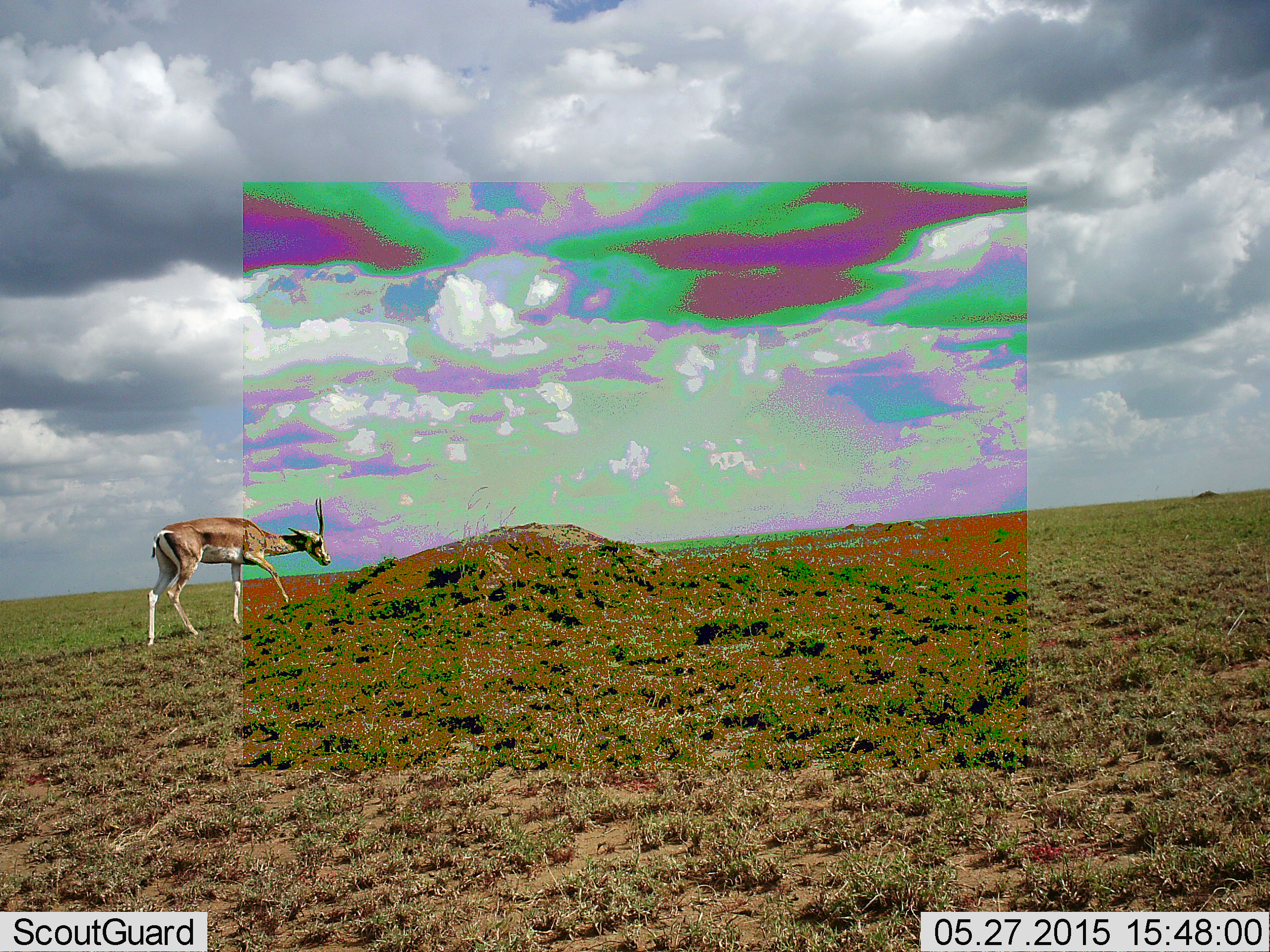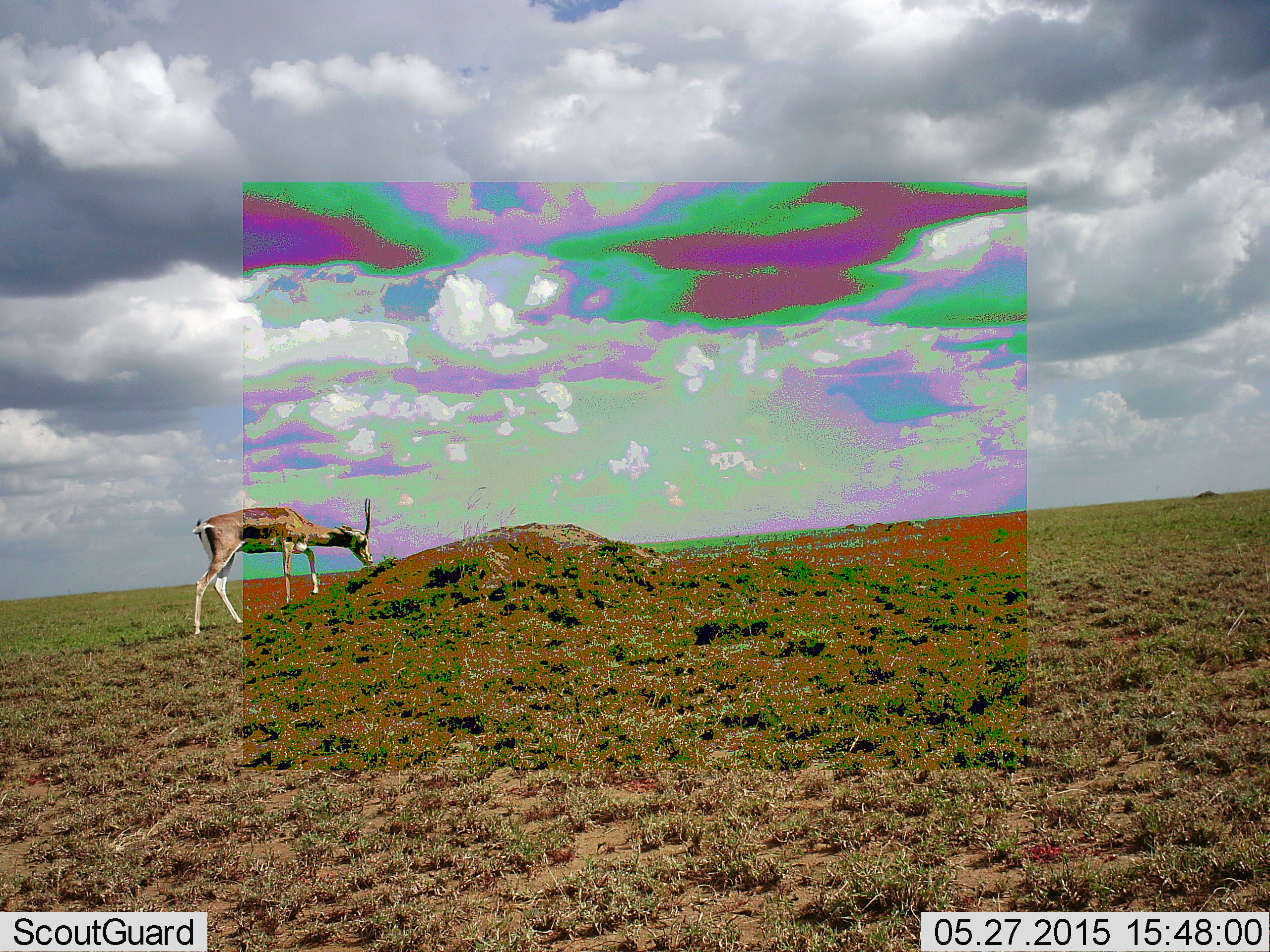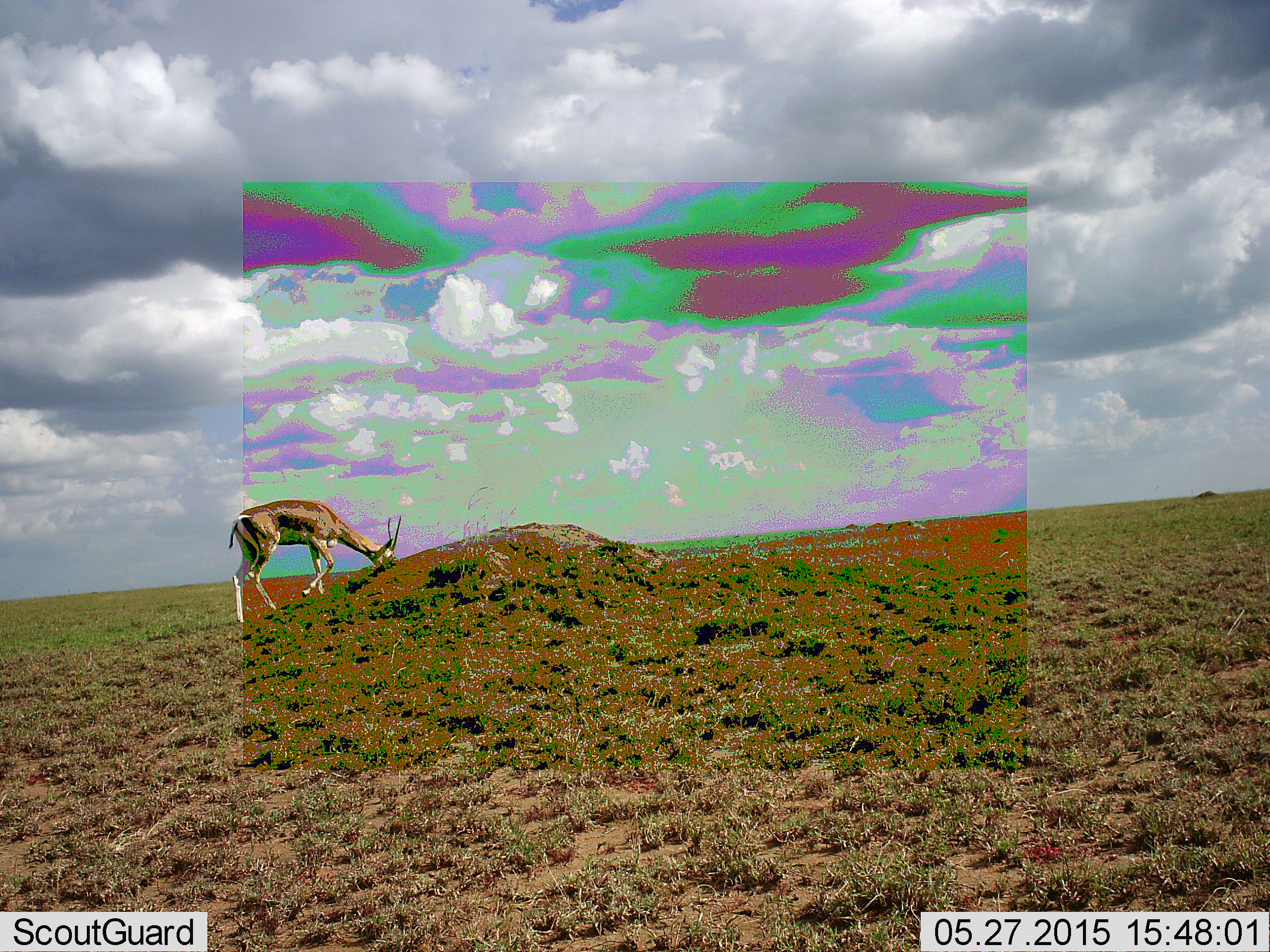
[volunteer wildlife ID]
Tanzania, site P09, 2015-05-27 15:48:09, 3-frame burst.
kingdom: Animalia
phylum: Chordata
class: Mammalia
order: Artiodactyla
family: Bovidae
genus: Eudorcas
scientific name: Eudorcas thomsonii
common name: thomson's gazelle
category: gazellethomsons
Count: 1.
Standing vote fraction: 10%.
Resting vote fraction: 0%.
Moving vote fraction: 30%.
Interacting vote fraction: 0%.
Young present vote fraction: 10%.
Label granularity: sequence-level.